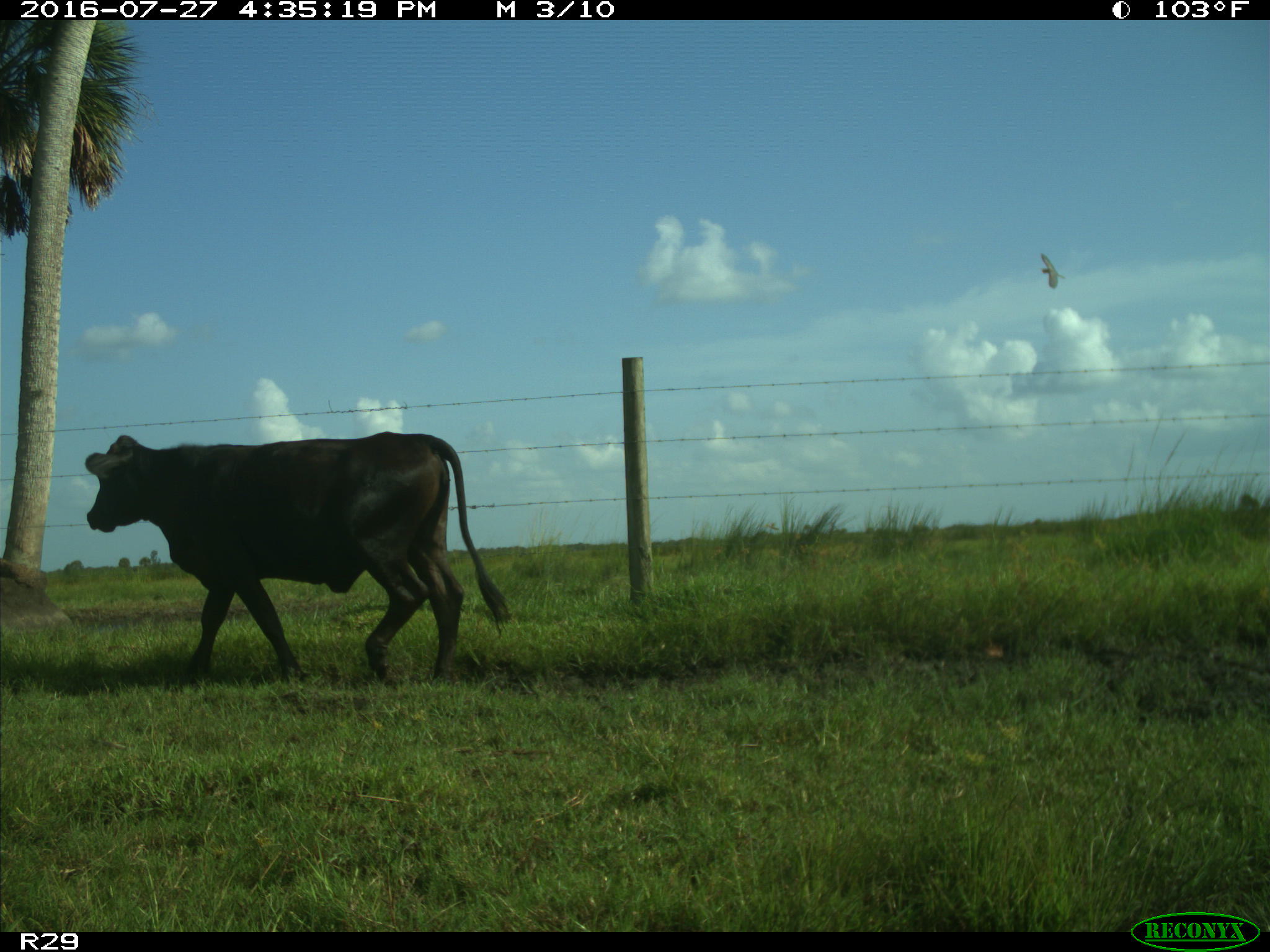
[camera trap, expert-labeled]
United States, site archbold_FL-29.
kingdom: Animalia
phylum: Chordata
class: Mammalia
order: Artiodactyla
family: Bovidae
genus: Bos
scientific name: Bos taurus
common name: domestic cow